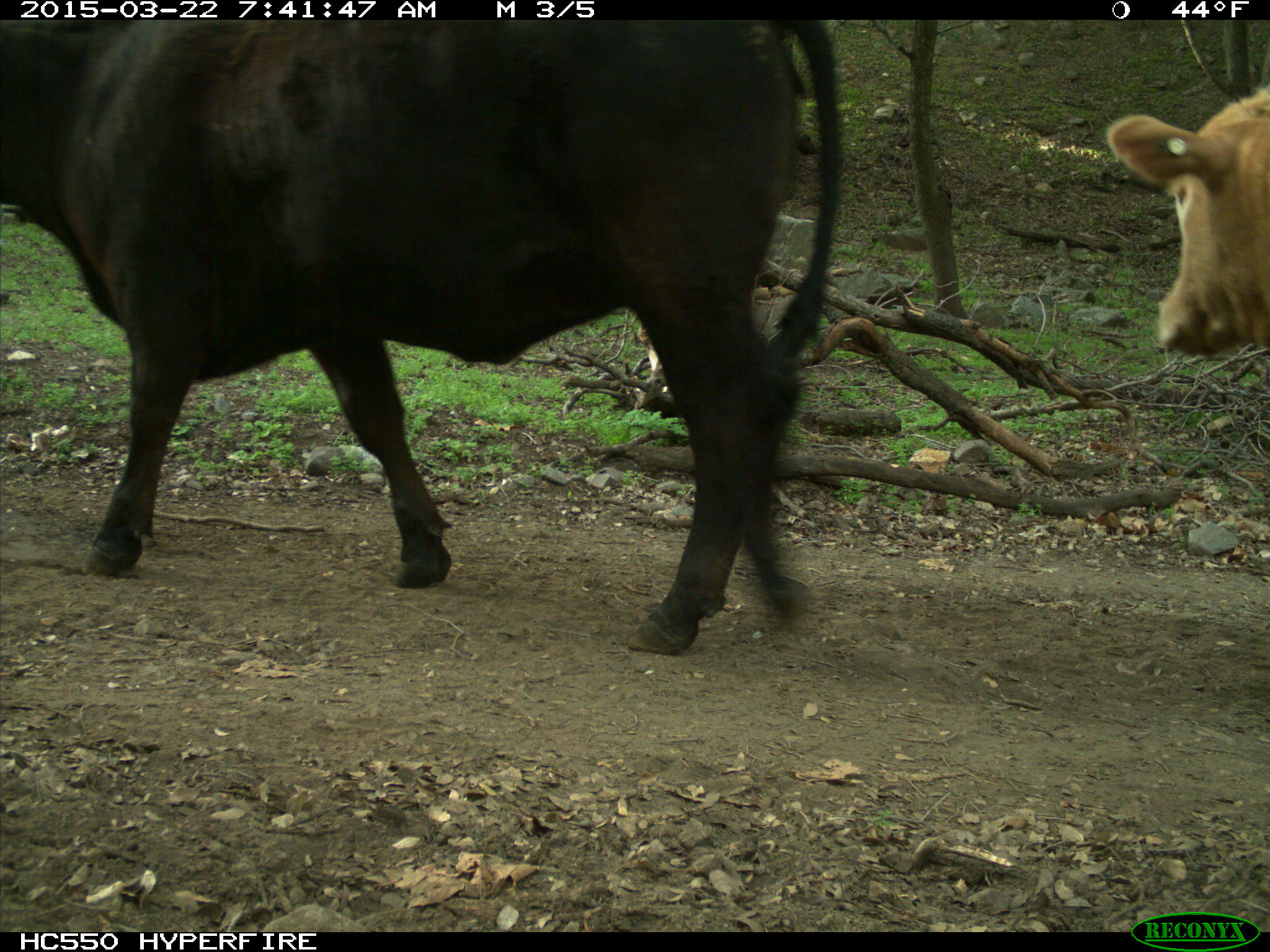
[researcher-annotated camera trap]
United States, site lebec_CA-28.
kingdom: Animalia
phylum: Chordata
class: Mammalia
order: Artiodactyla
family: Bovidae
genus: Bos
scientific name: Bos taurus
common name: domestic cow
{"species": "Bos taurus (domestic cow)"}